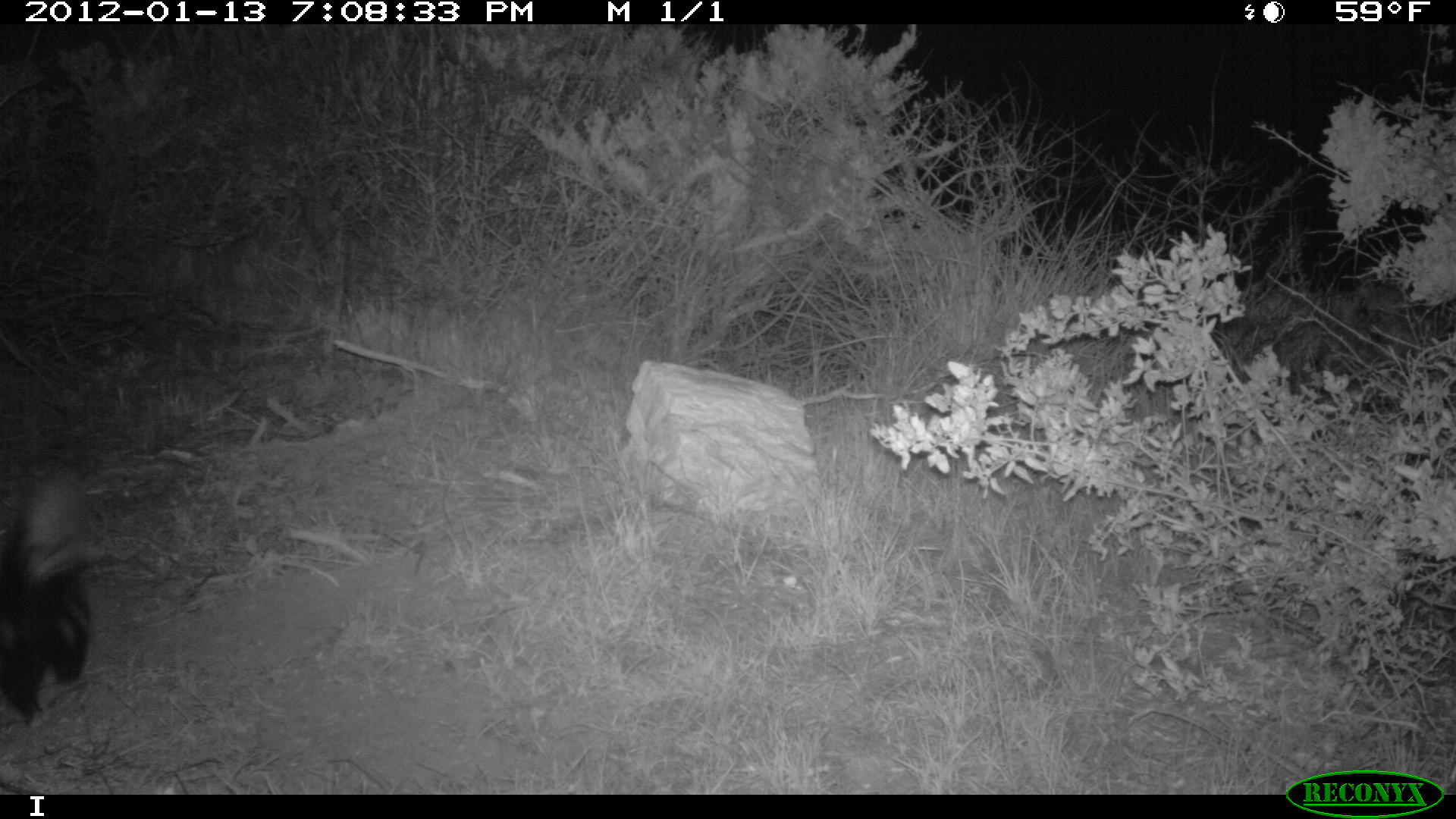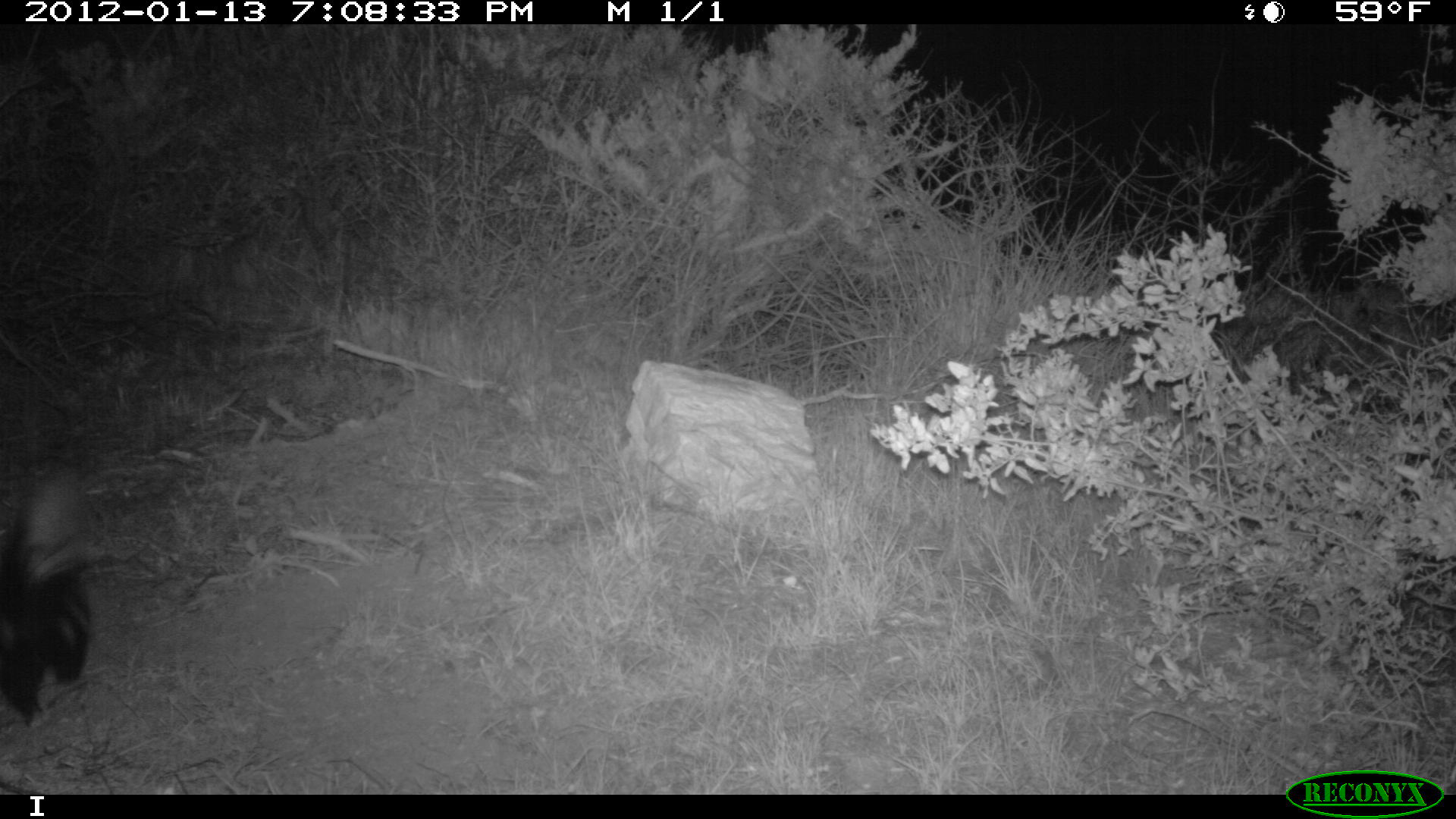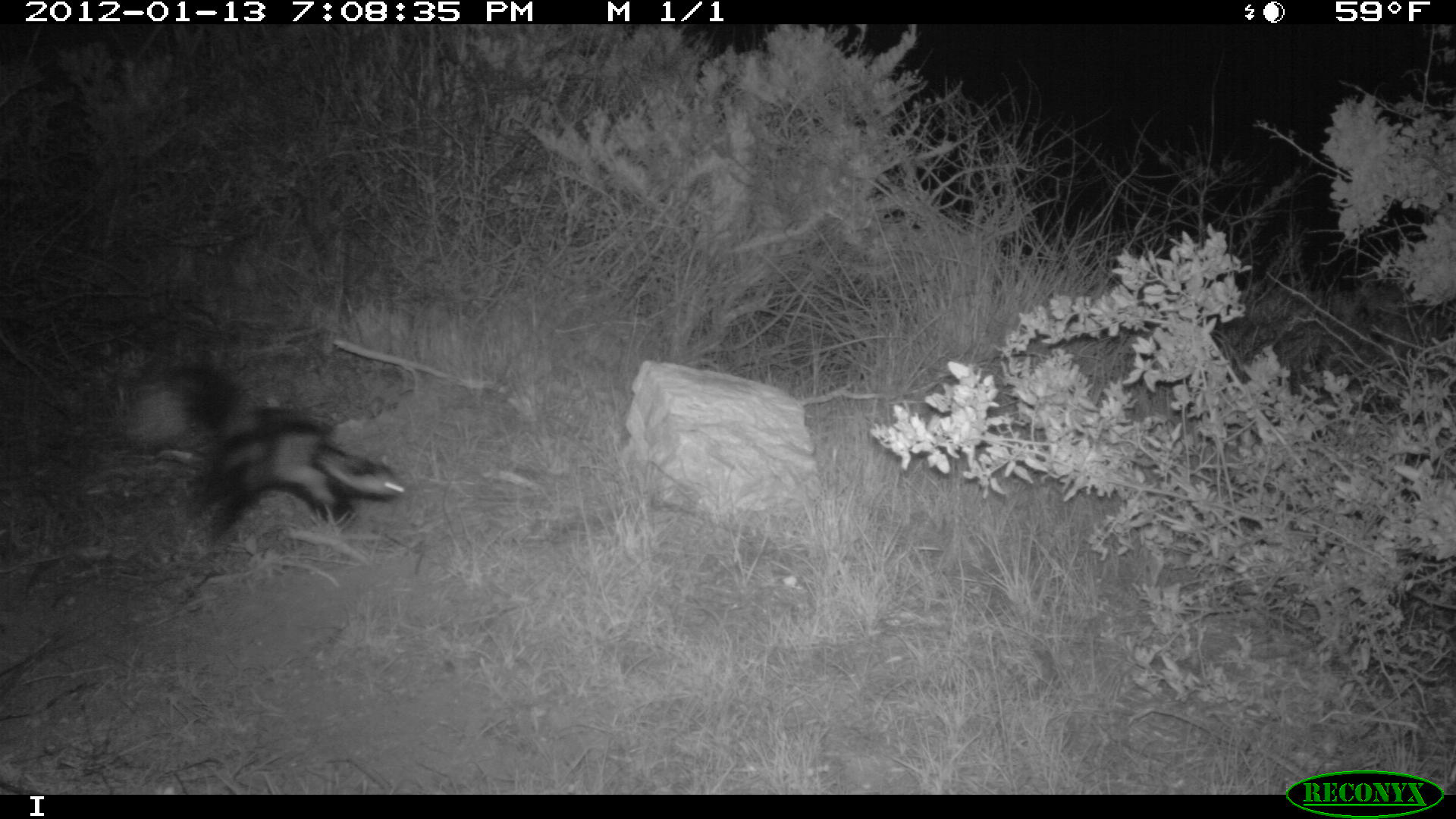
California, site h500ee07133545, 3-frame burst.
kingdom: Animalia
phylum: Chordata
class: Mammalia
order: Carnivora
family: Mephitidae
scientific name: Mephitidae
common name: skunk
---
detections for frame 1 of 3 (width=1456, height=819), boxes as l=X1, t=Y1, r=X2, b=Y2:
skunk: l=0, t=469, r=106, b=726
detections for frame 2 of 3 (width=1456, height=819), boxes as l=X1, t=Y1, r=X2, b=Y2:
skunk: l=0, t=472, r=104, b=727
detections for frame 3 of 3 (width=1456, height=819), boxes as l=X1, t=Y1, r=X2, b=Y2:
skunk: l=117, t=360, r=409, b=553